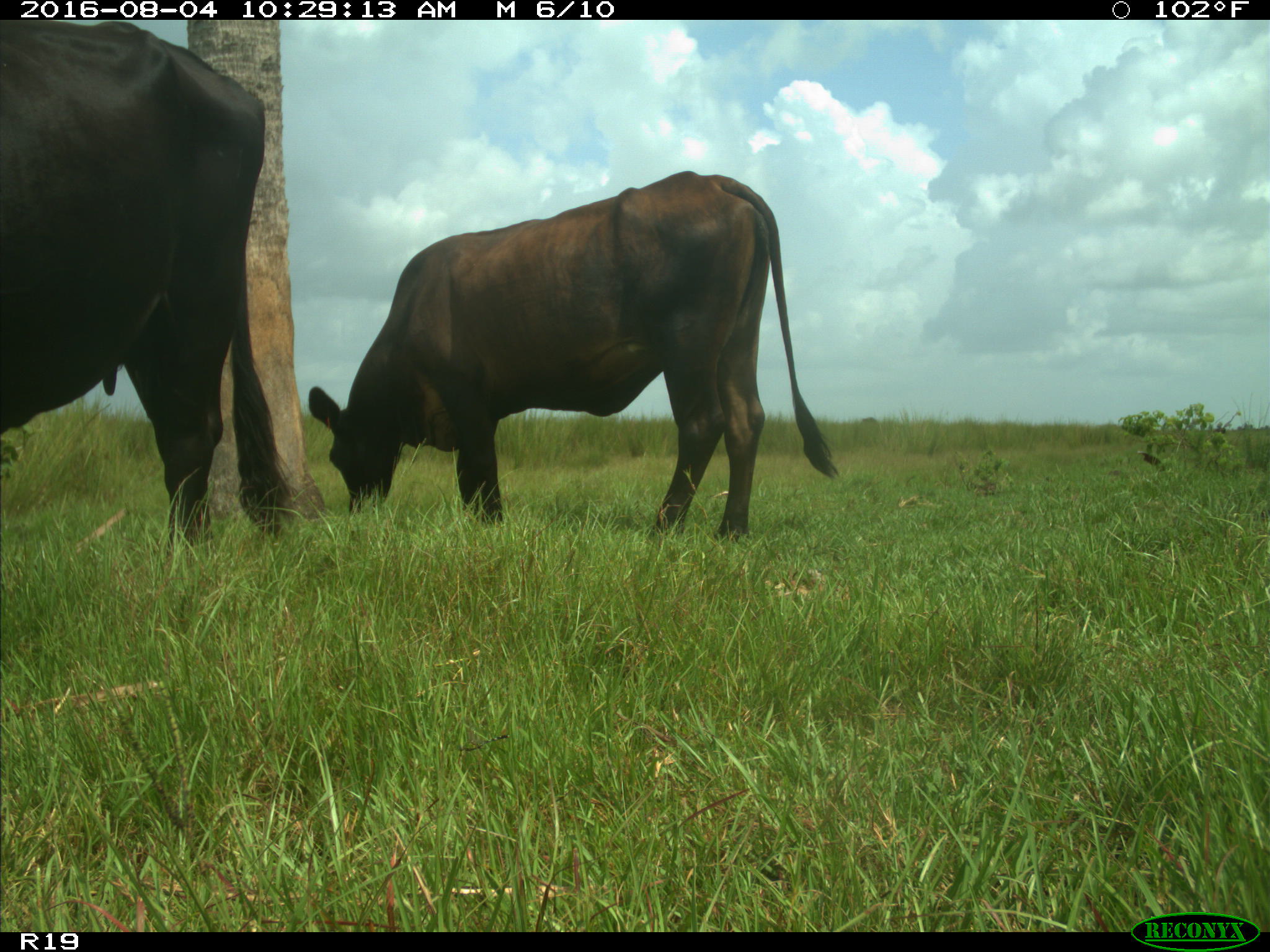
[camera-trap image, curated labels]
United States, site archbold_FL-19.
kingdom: Animalia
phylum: Chordata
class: Mammalia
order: Artiodactyla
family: Bovidae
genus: Bos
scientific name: Bos taurus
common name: domestic cow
Bos taurus (domestic cow).